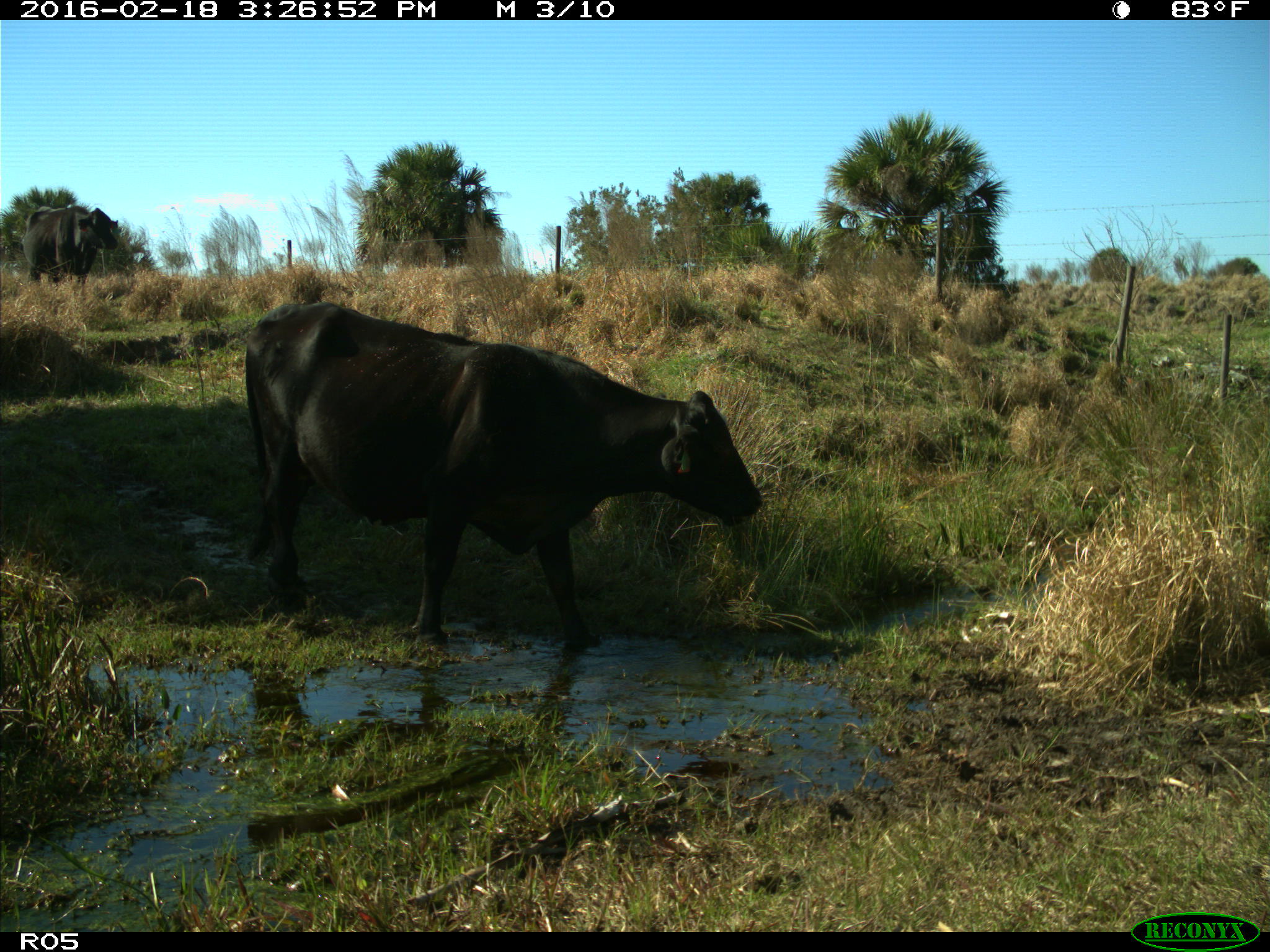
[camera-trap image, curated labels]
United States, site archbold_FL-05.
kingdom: Animalia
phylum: Chordata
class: Mammalia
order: Artiodactyla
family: Bovidae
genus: Bos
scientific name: Bos taurus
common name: domestic cow